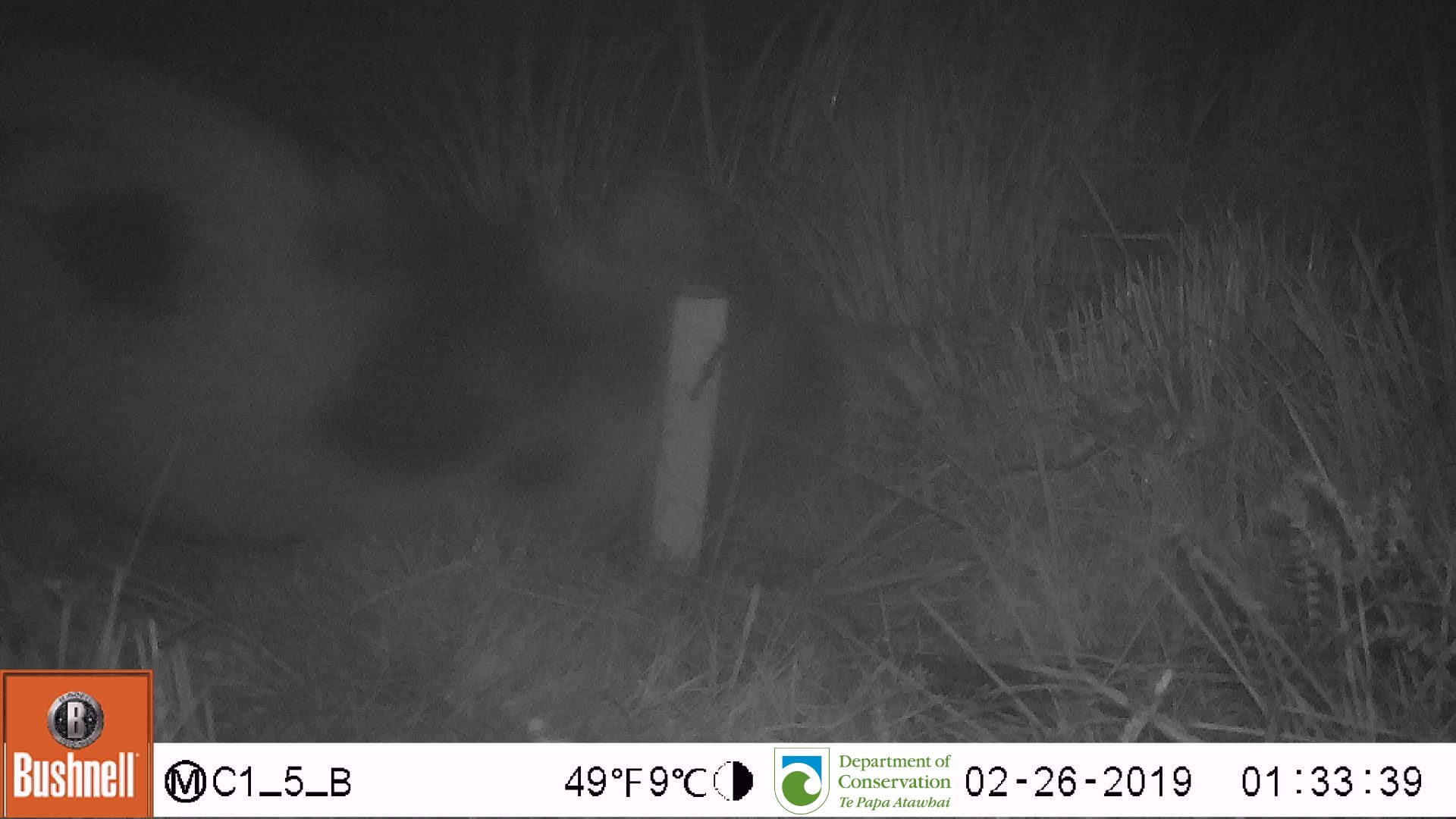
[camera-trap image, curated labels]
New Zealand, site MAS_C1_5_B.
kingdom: Animalia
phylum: Chordata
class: Mammalia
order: Artiodactyla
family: Suidae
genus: Sus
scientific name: Sus scrofa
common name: pig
Pig (Sus scrofa).